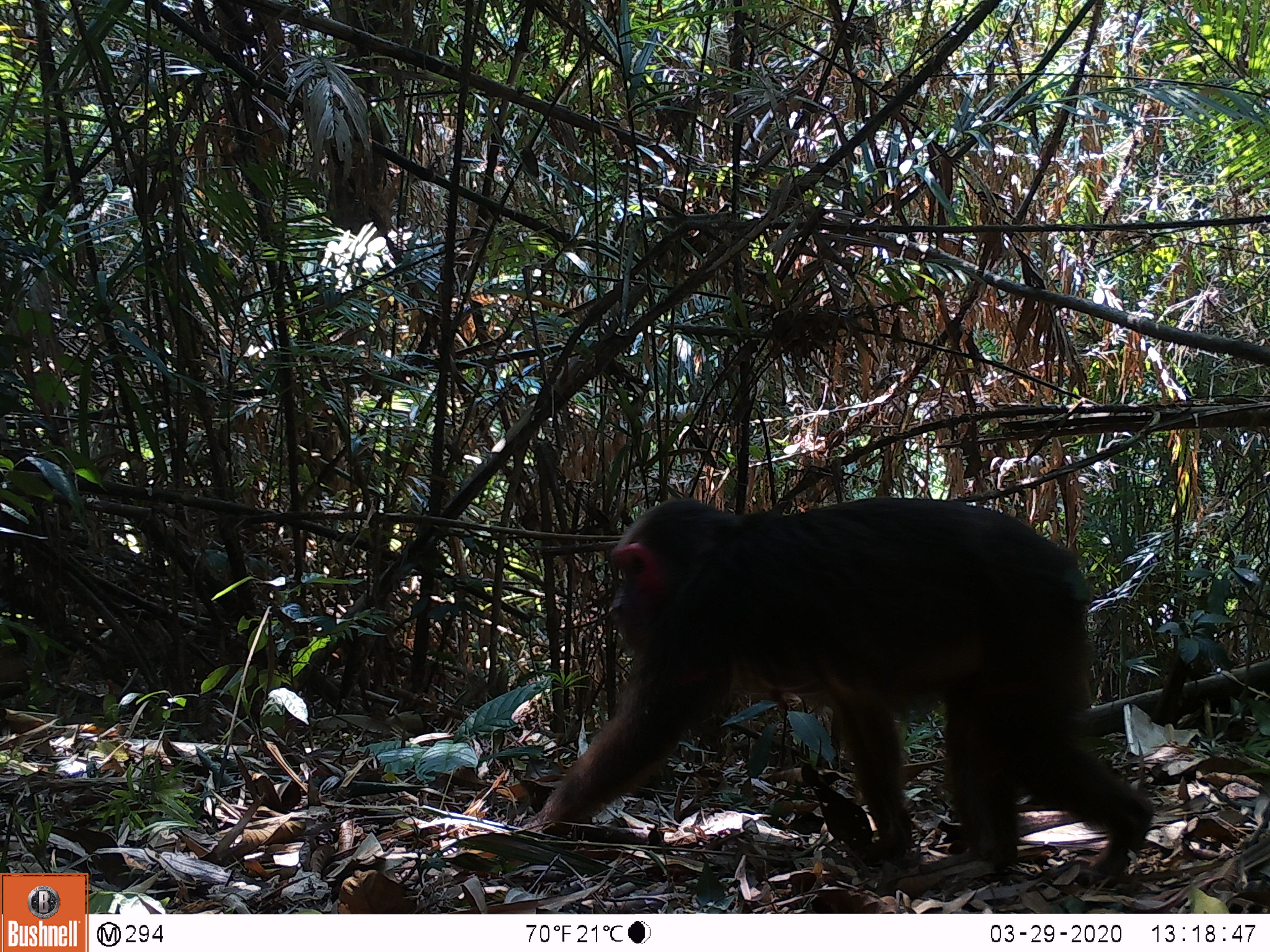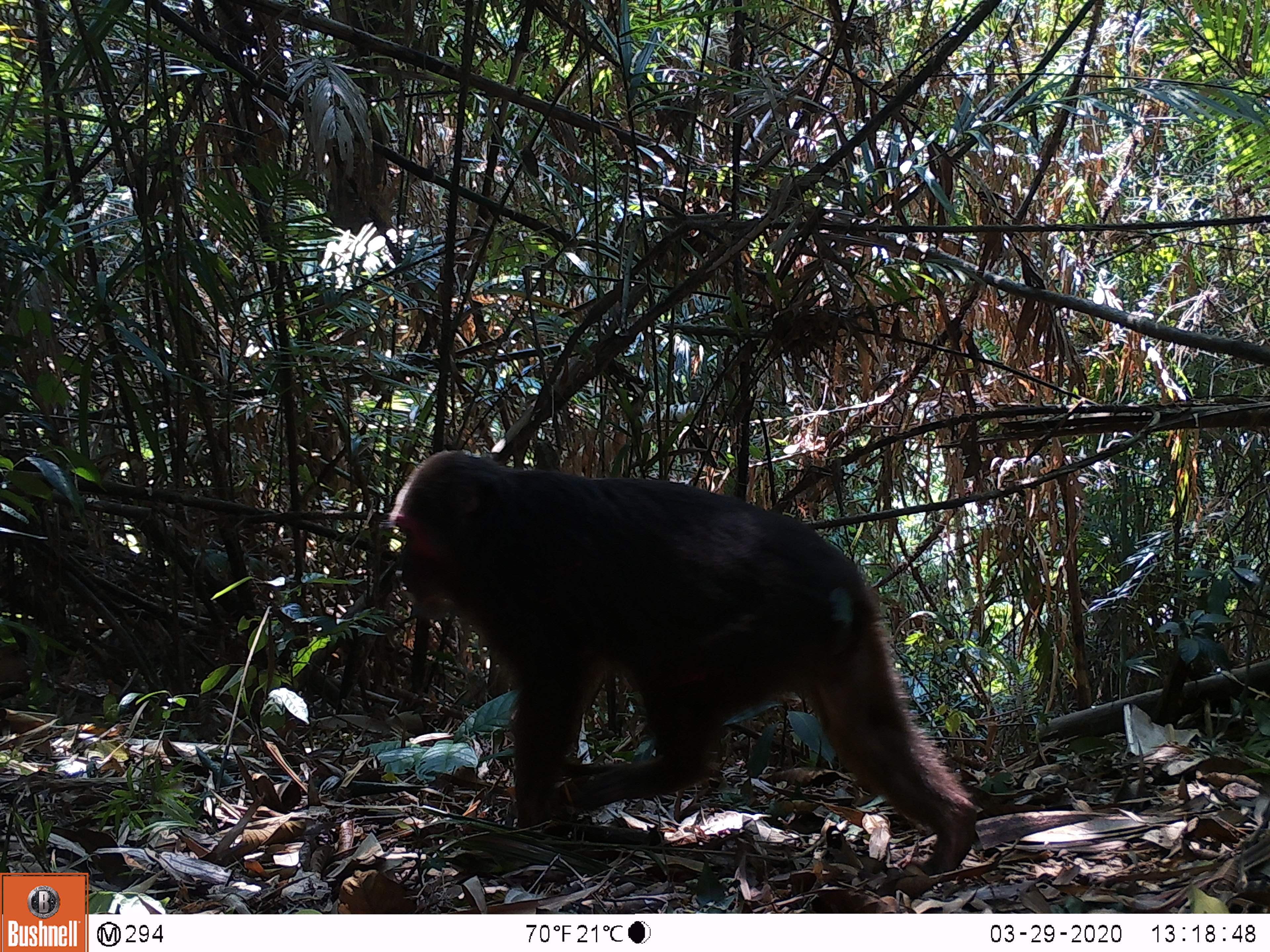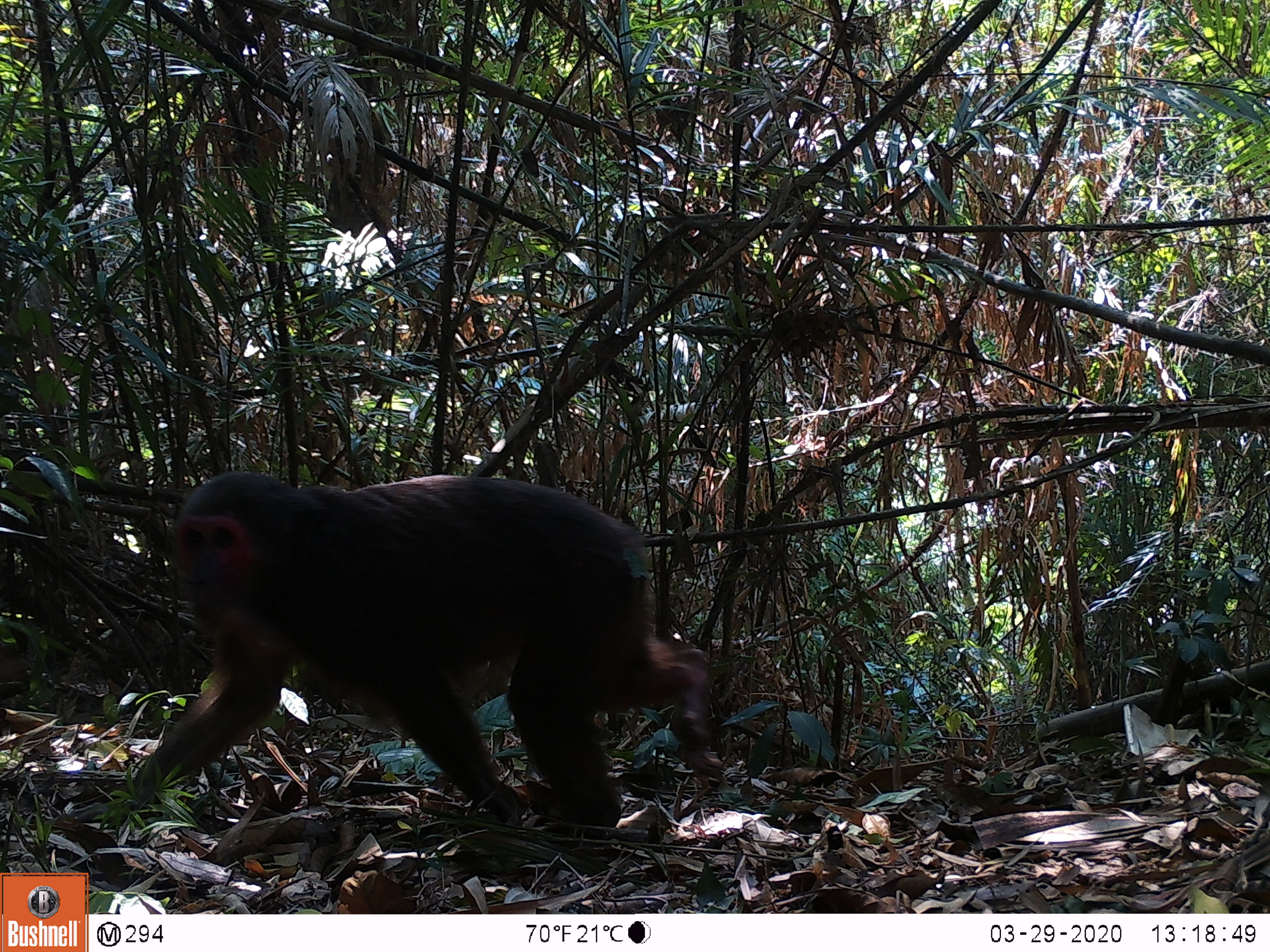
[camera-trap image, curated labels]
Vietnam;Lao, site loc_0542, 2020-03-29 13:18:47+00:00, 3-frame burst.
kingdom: Animalia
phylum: Chordata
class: Mammalia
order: Primates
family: Cercopithecidae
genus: Macaca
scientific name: Macaca arctoides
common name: stump-tailed macaque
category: stump tailed macaque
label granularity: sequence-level